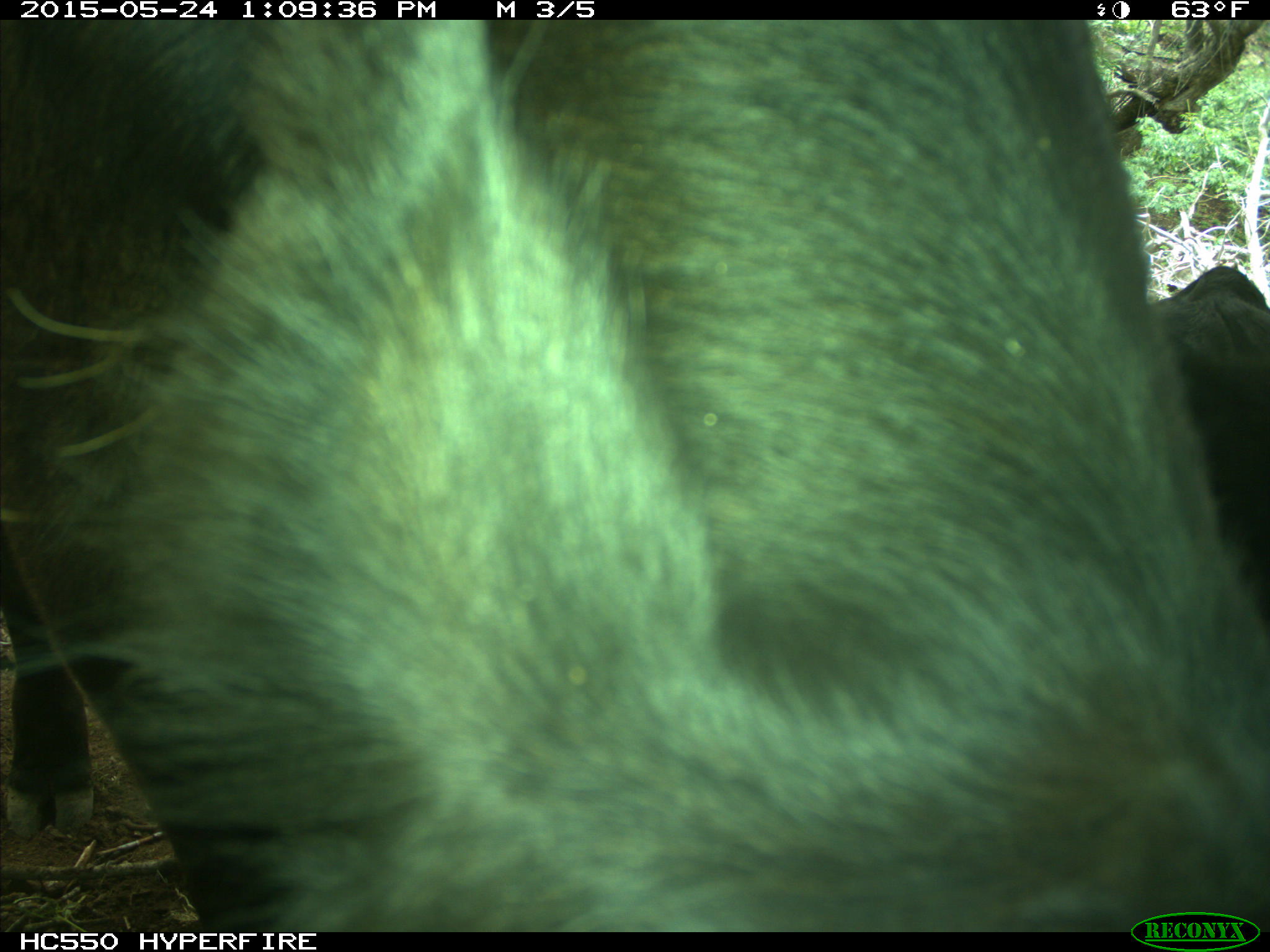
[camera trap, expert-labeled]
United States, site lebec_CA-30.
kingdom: Animalia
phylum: Chordata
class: Mammalia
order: Artiodactyla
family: Bovidae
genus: Bos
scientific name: Bos taurus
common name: domestic cow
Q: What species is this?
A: Bos taurus (domestic cow).